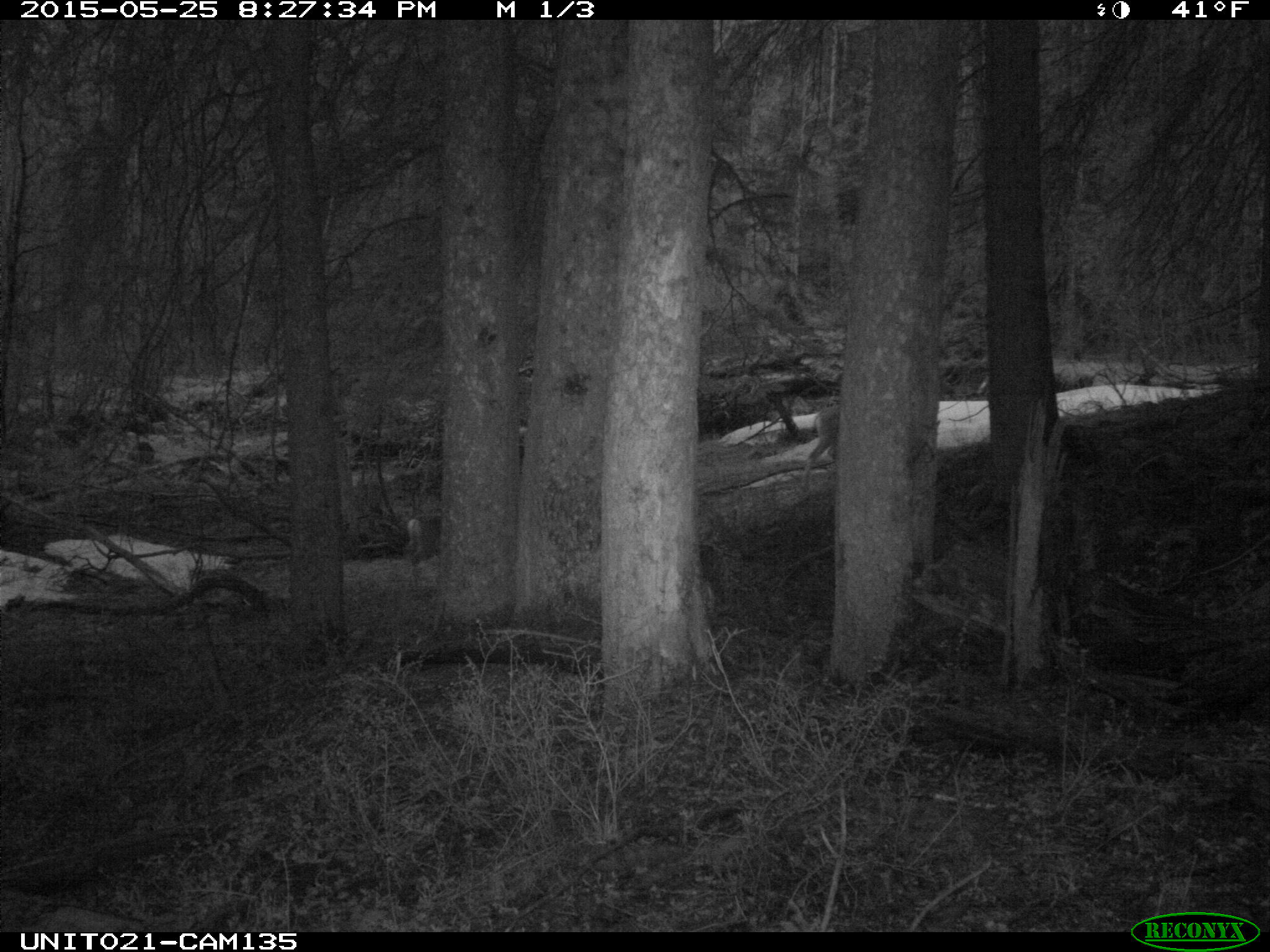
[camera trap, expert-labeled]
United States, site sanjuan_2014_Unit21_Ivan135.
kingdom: Animalia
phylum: Chordata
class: Mammalia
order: Artiodactyla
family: Cervidae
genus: Odocoileus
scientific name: Odocoileus hemionus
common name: mule deer